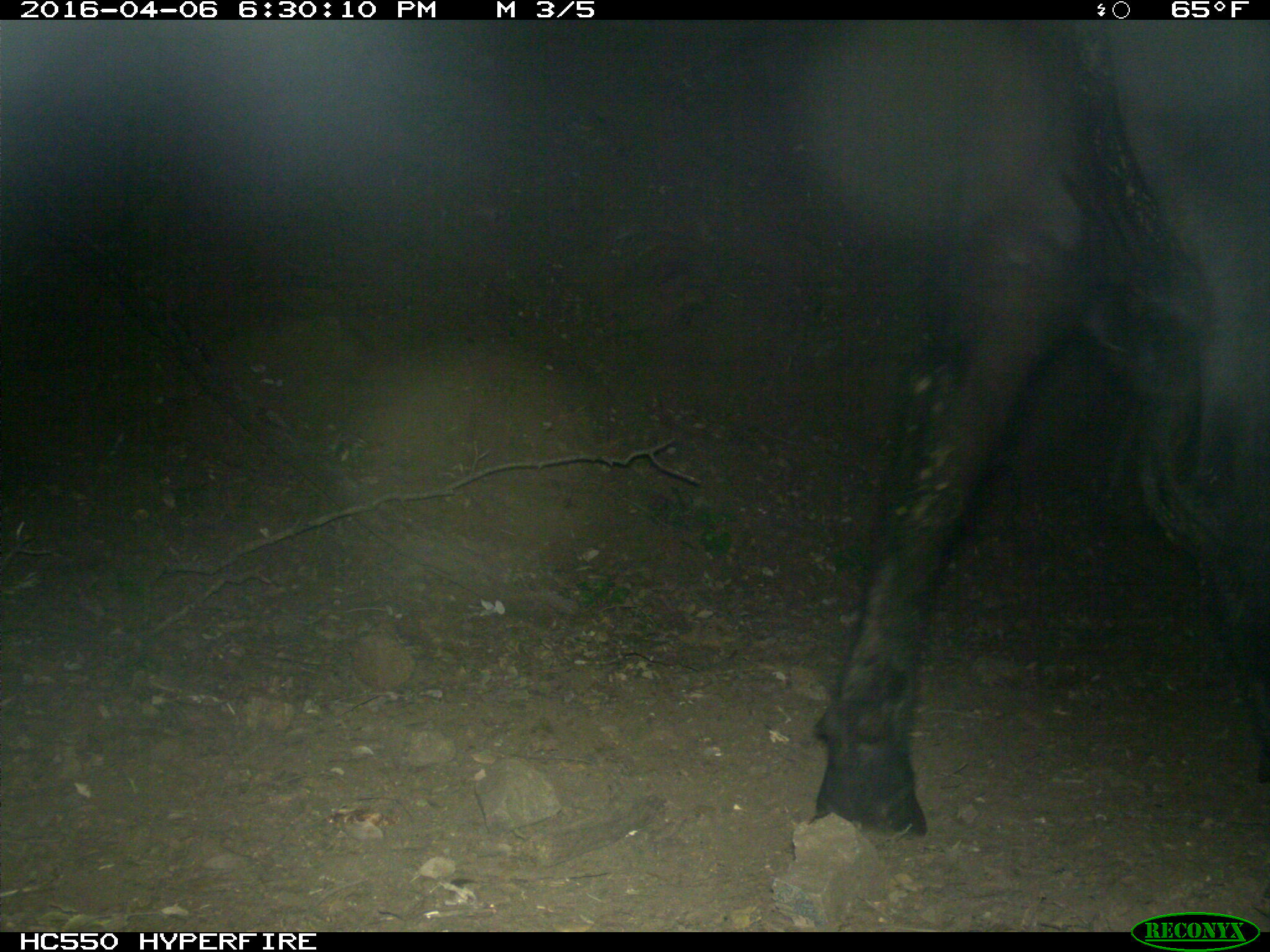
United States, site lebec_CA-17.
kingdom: Animalia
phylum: Chordata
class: Mammalia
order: Artiodactyla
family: Bovidae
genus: Bos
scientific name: Bos taurus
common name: domestic cow